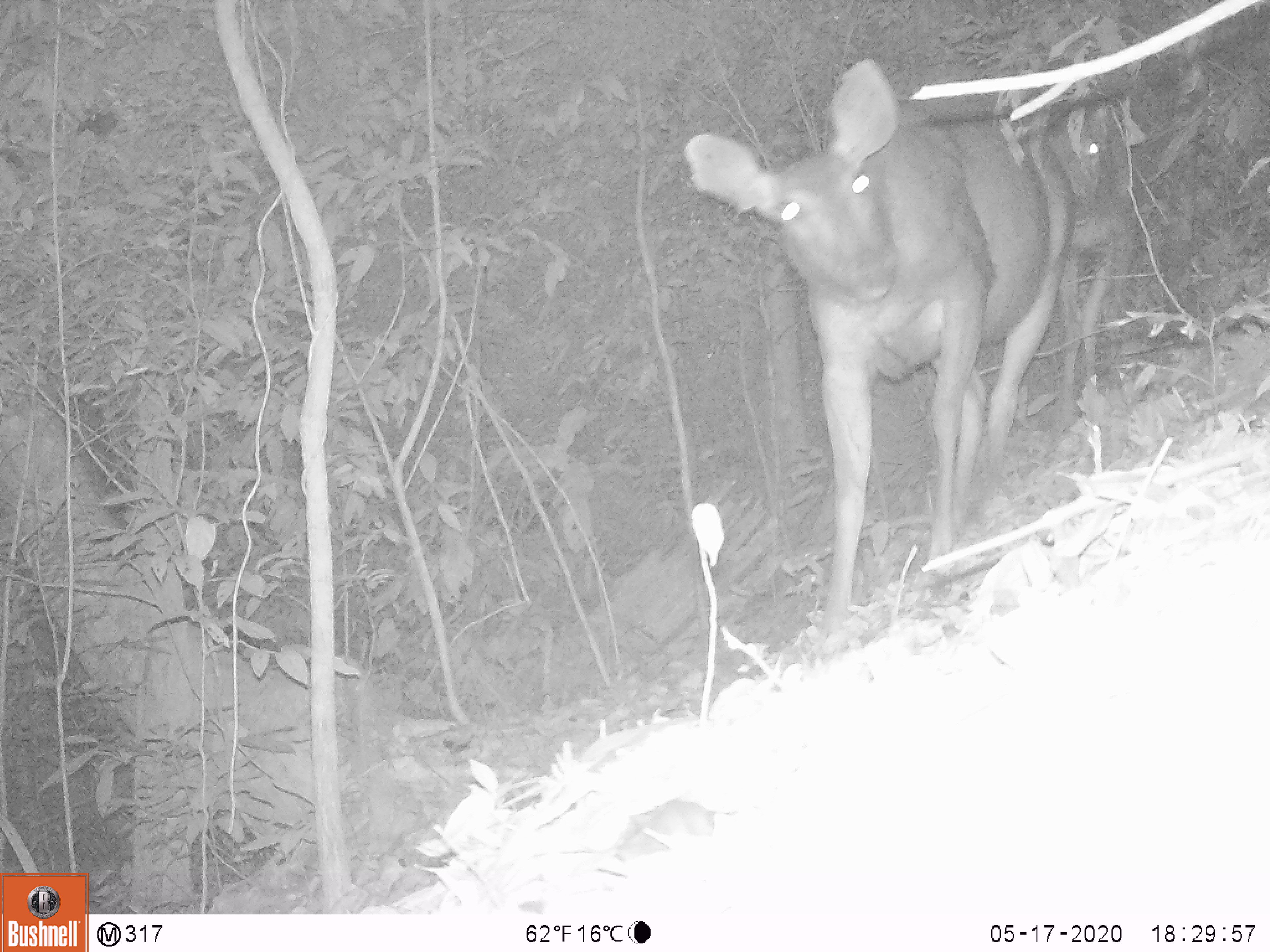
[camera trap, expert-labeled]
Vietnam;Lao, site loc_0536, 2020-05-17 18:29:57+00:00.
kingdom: Animalia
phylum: Chordata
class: Mammalia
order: Artiodactyla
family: Cervidae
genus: Rusa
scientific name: Rusa unicolor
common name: sambar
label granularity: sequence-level